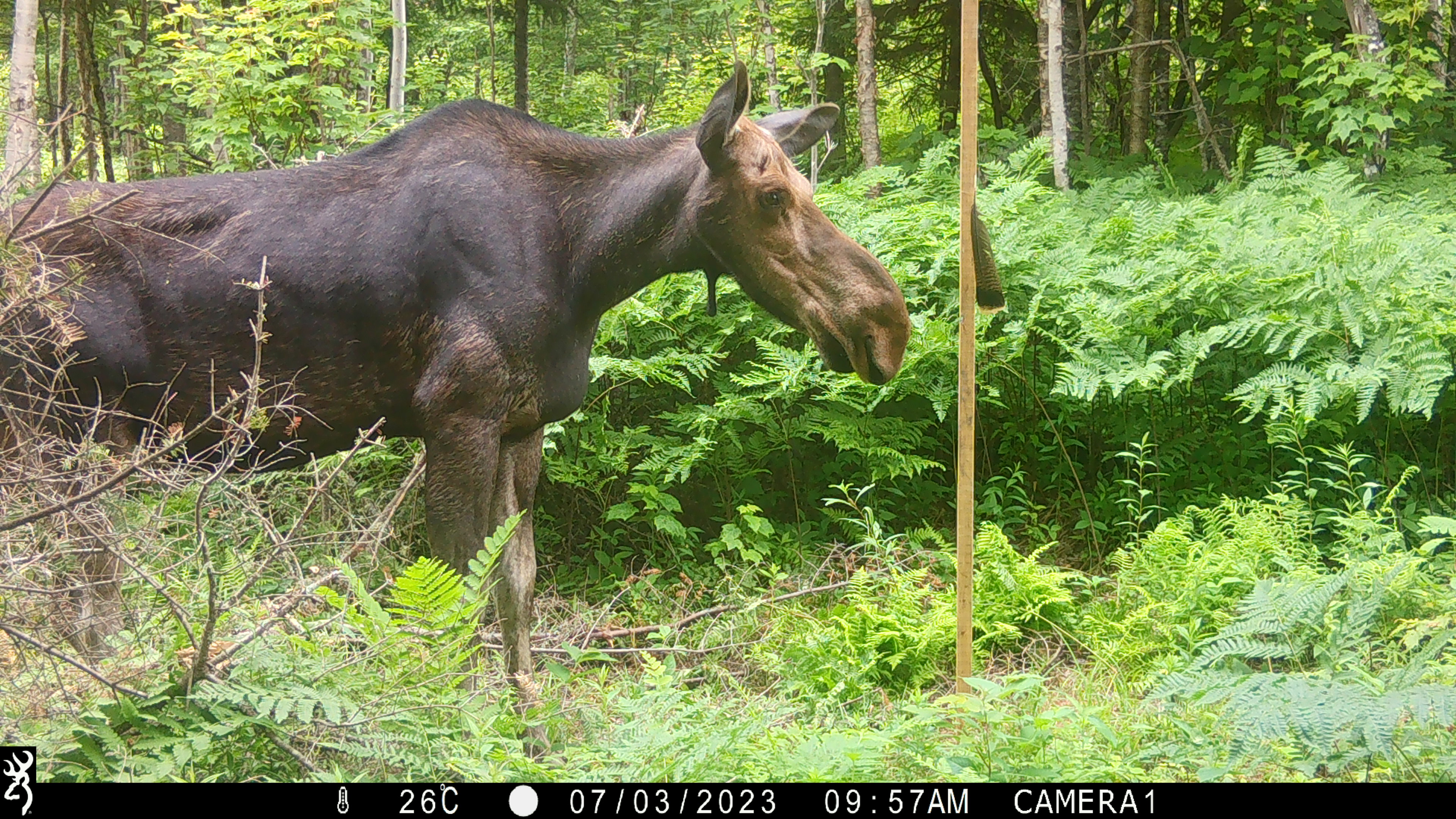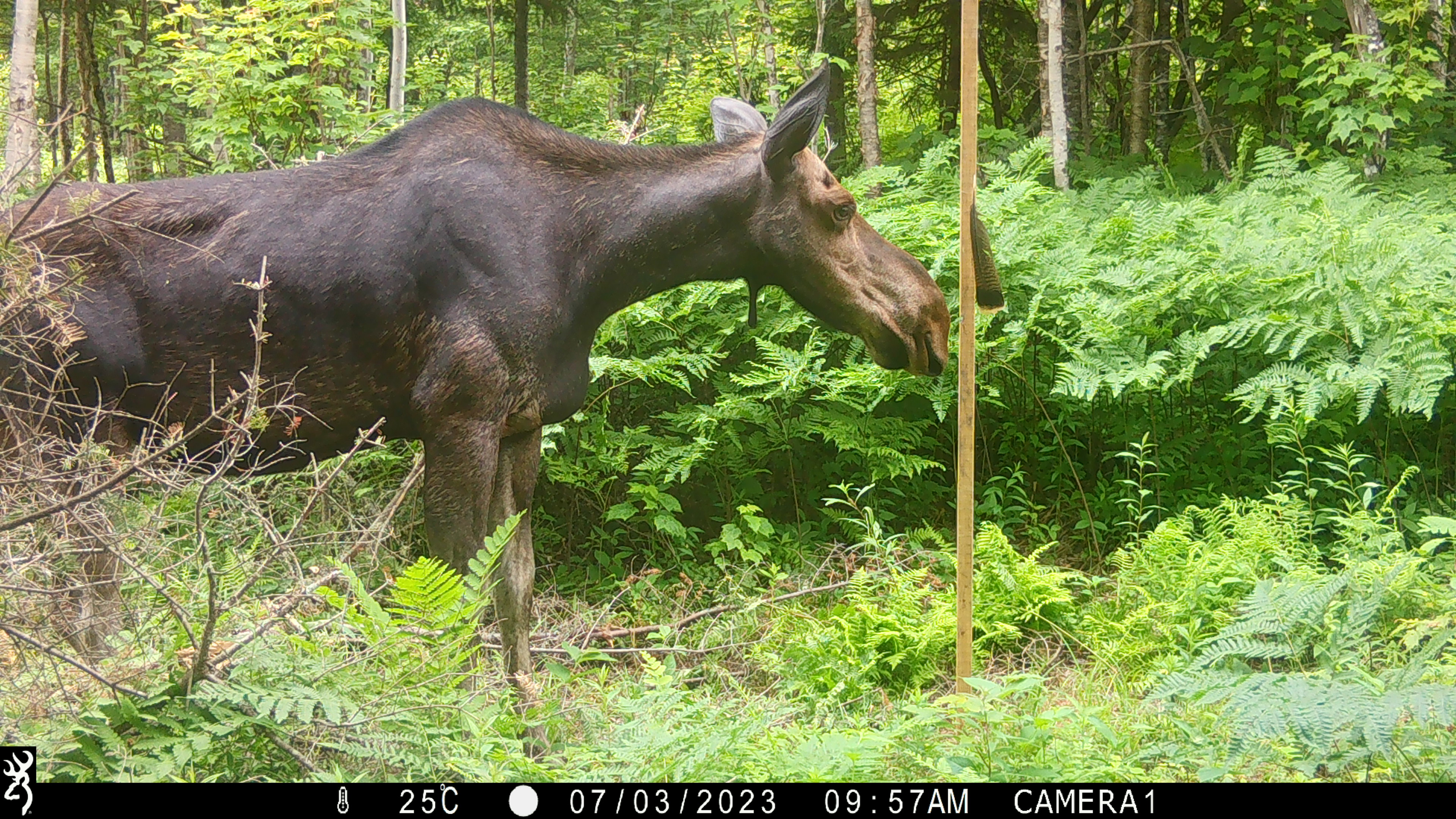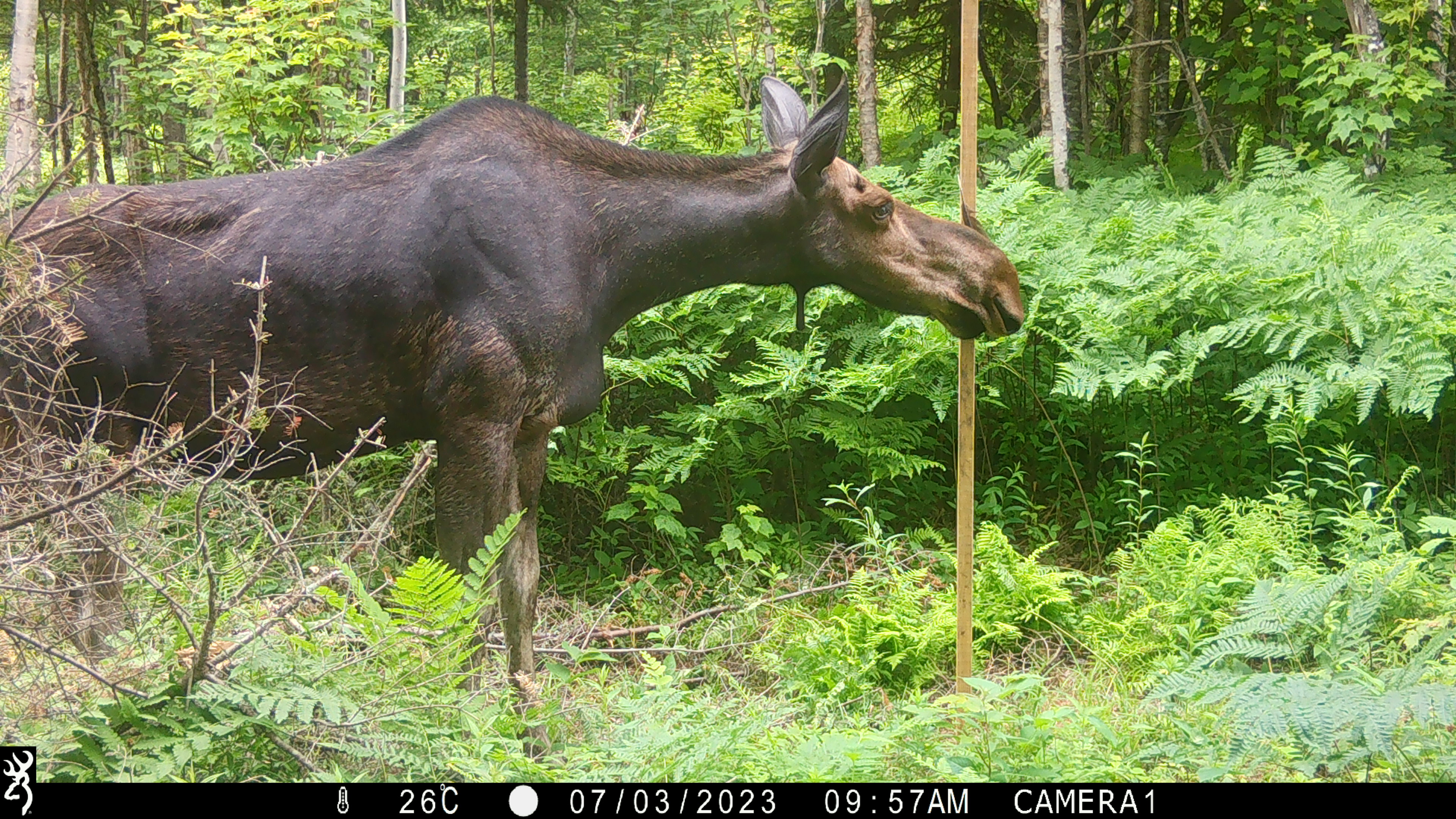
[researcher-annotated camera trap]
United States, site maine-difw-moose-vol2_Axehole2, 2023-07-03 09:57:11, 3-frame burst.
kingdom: Animalia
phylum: Chordata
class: Mammalia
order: Artiodactyla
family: Cervidae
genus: Alces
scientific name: Alces alces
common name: moose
Moose (Alces alces).